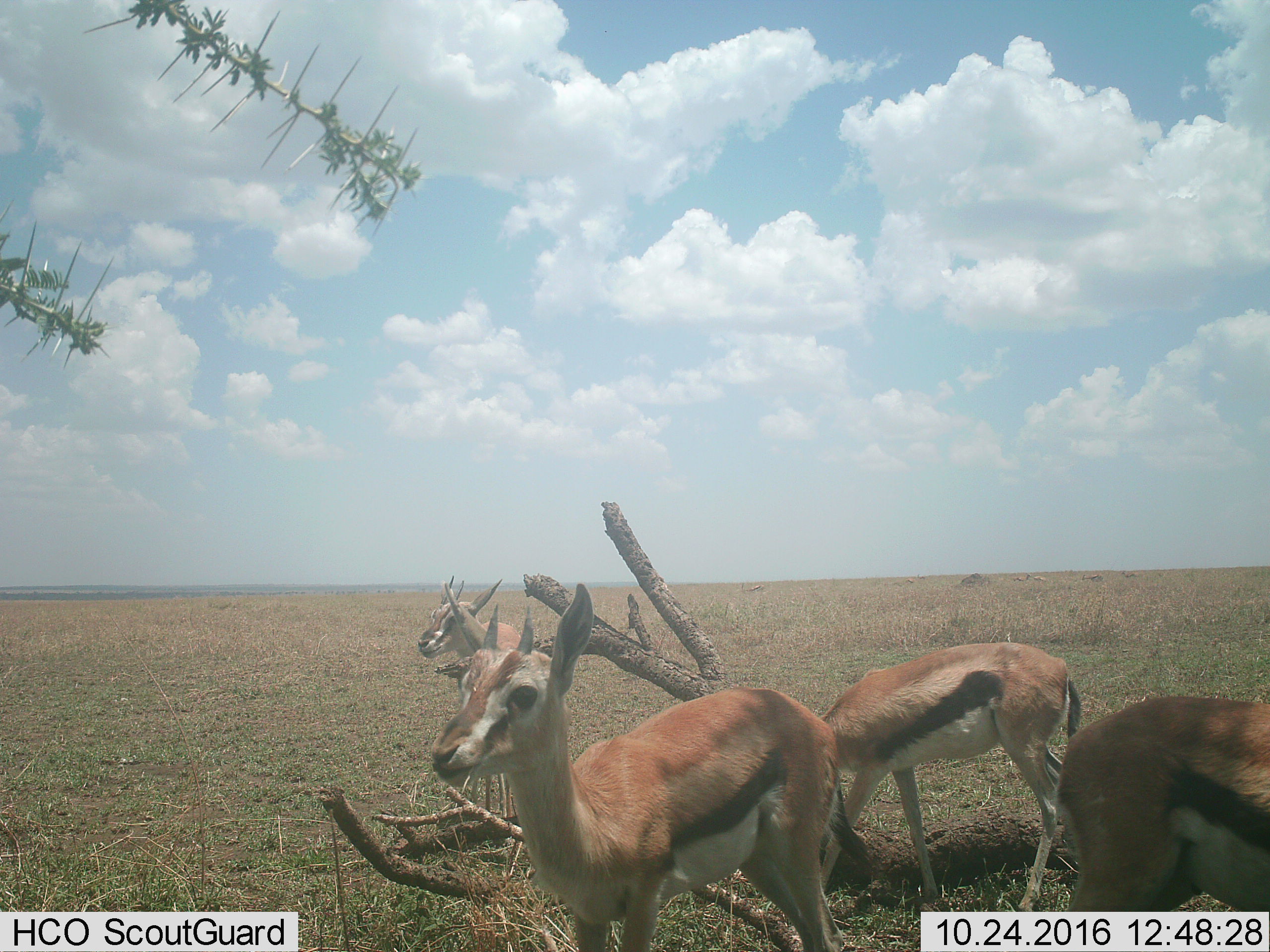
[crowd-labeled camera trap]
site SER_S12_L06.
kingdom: Animalia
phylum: Chordata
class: Mammalia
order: Artiodactyla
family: Bovidae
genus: Eudorcas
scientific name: Eudorcas thomsonii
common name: thomson's gazelle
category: gazellethomsons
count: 4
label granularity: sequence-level